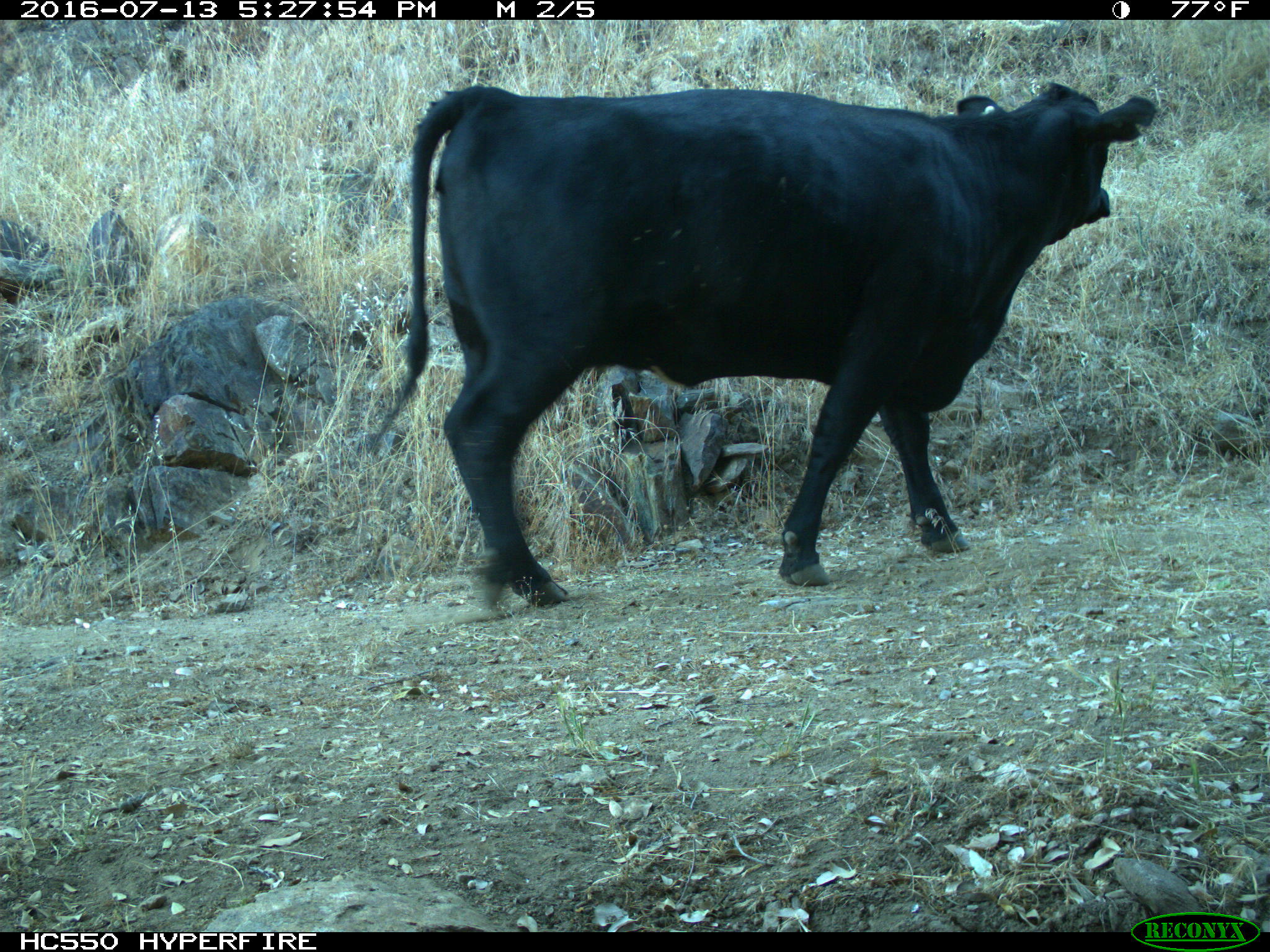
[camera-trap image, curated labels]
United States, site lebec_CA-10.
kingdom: Animalia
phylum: Chordata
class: Mammalia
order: Artiodactyla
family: Bovidae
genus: Bos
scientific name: Bos taurus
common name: domestic cow